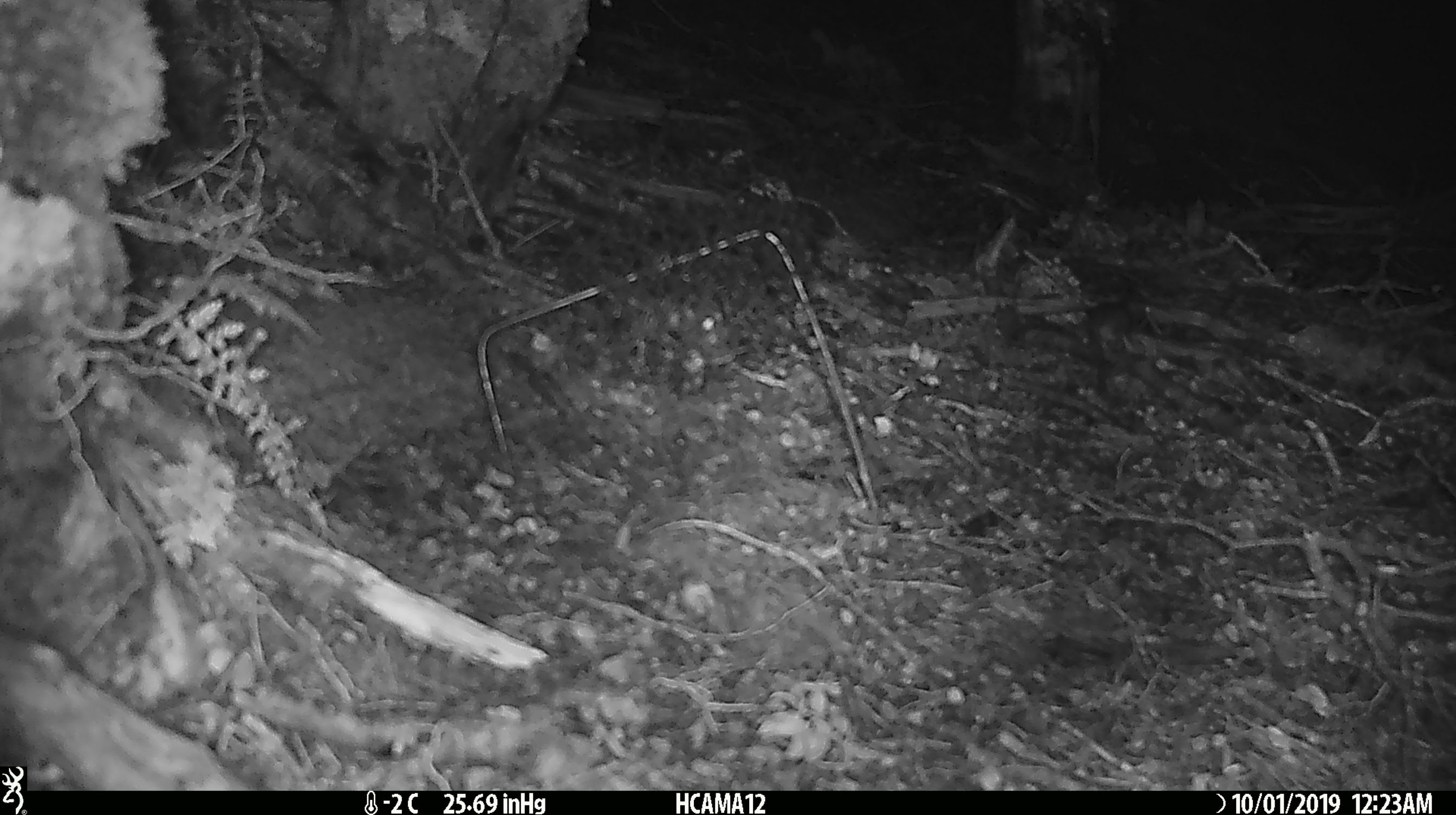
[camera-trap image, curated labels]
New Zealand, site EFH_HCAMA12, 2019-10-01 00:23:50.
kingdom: Animalia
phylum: Chordata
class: Mammalia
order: Rodentia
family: Muridae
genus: Mus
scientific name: Mus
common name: mouse